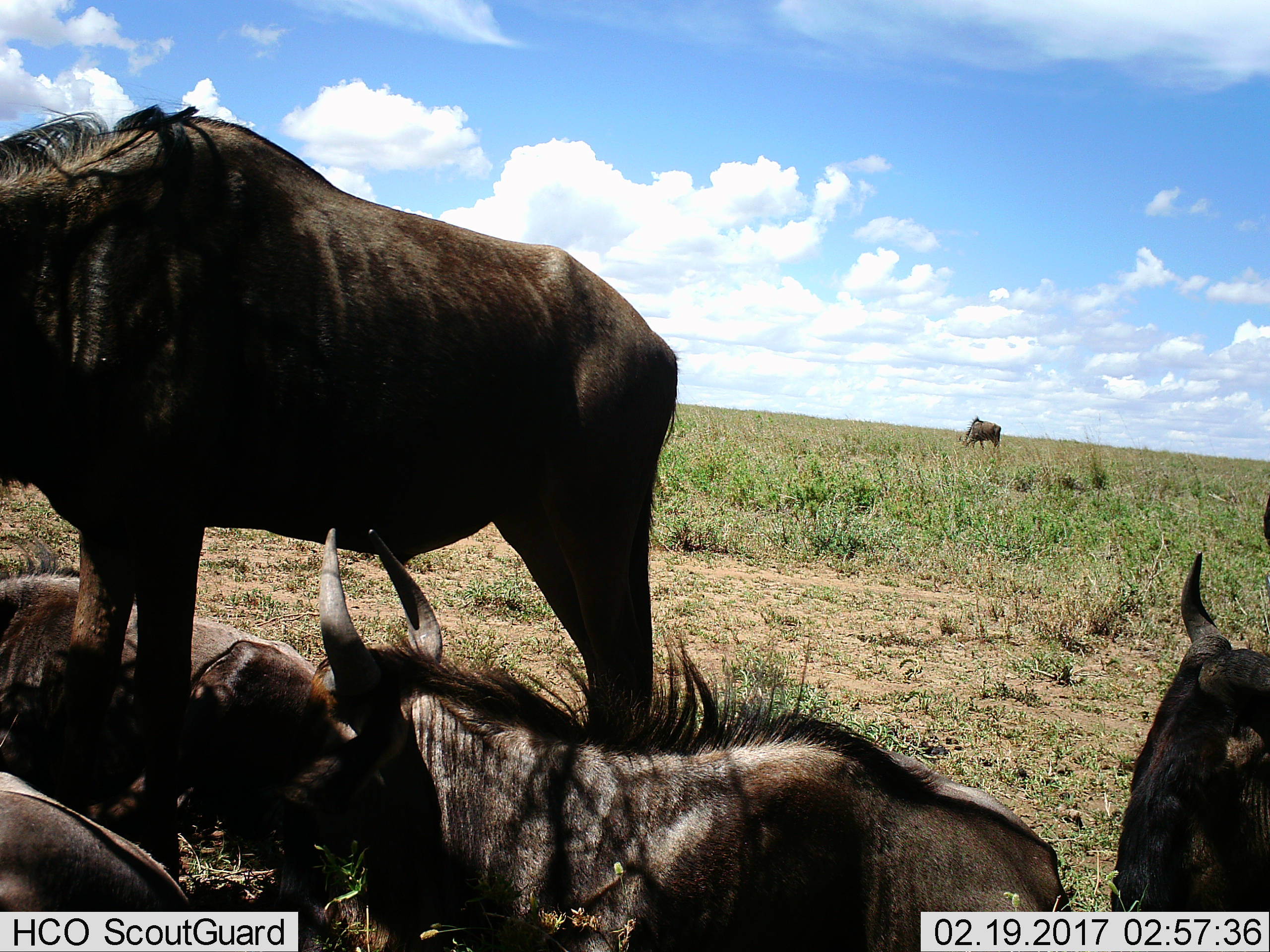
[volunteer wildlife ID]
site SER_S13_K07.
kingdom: Animalia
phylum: Chordata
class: Mammalia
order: Artiodactyla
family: Bovidae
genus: Connochaetes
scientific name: Connochaetes taurinus taurinus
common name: blue wildebeest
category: wildebeestblue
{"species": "wildebeestblue (blue wildebeest) (Connochaetes taurinus taurinus)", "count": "6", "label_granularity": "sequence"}